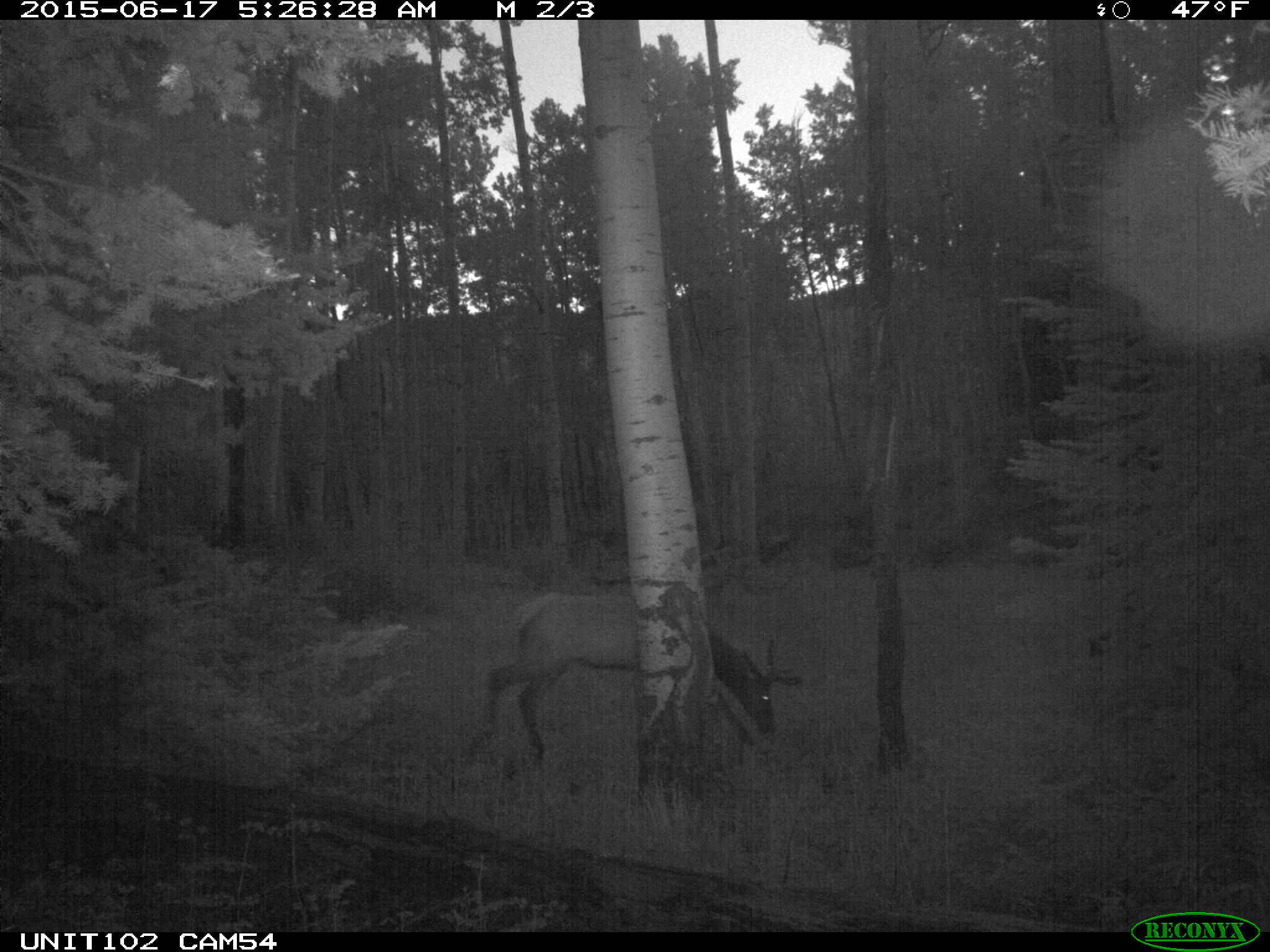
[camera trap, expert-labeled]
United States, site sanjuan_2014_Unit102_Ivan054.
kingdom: Animalia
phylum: Chordata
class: Mammalia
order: Artiodactyla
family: Cervidae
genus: Cervus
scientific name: Cervus elaphus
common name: red deer